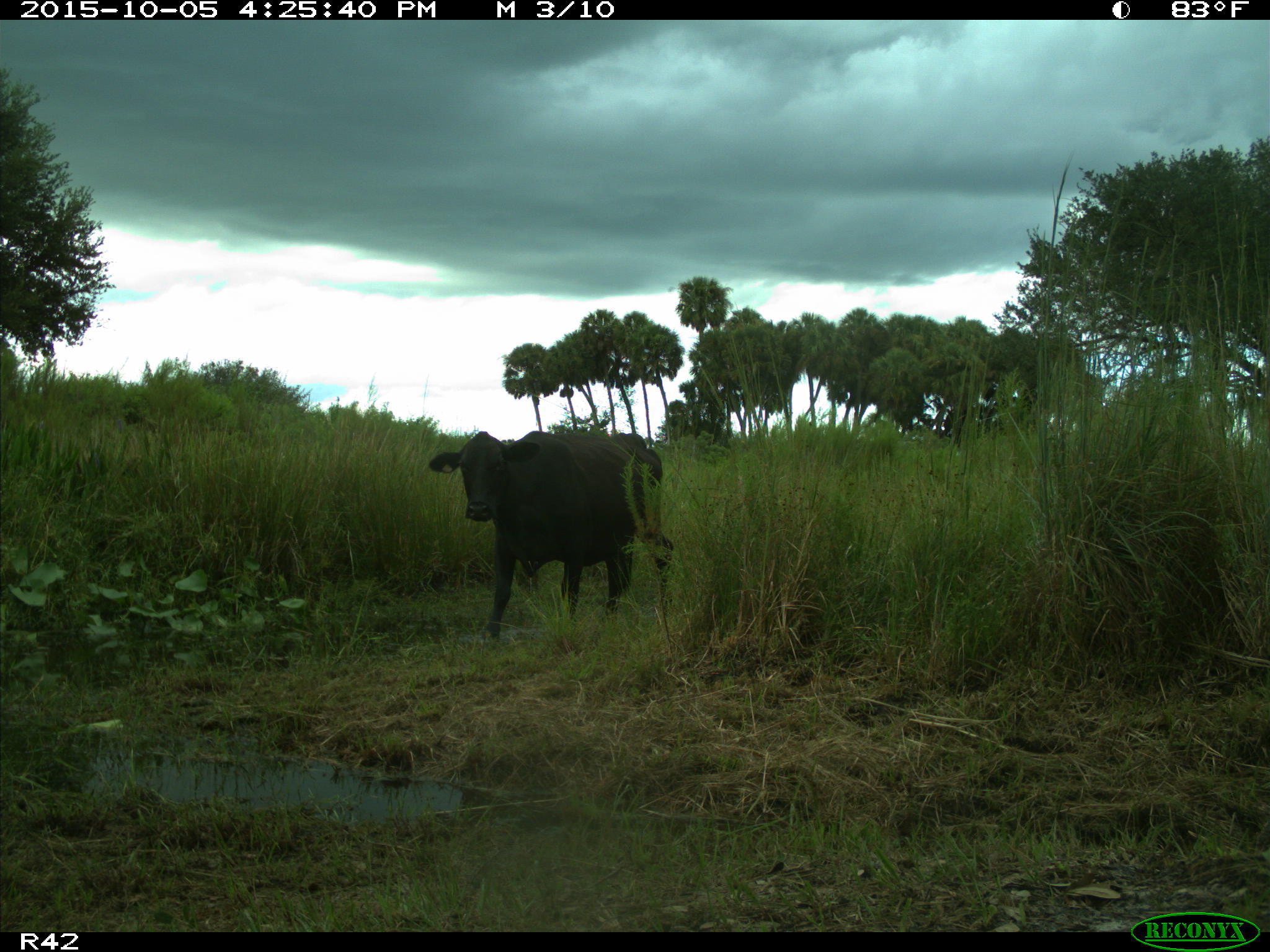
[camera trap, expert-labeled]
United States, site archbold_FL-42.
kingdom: Animalia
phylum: Chordata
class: Mammalia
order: Artiodactyla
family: Bovidae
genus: Bos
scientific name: Bos taurus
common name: domestic cow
Bos taurus (domestic cow).